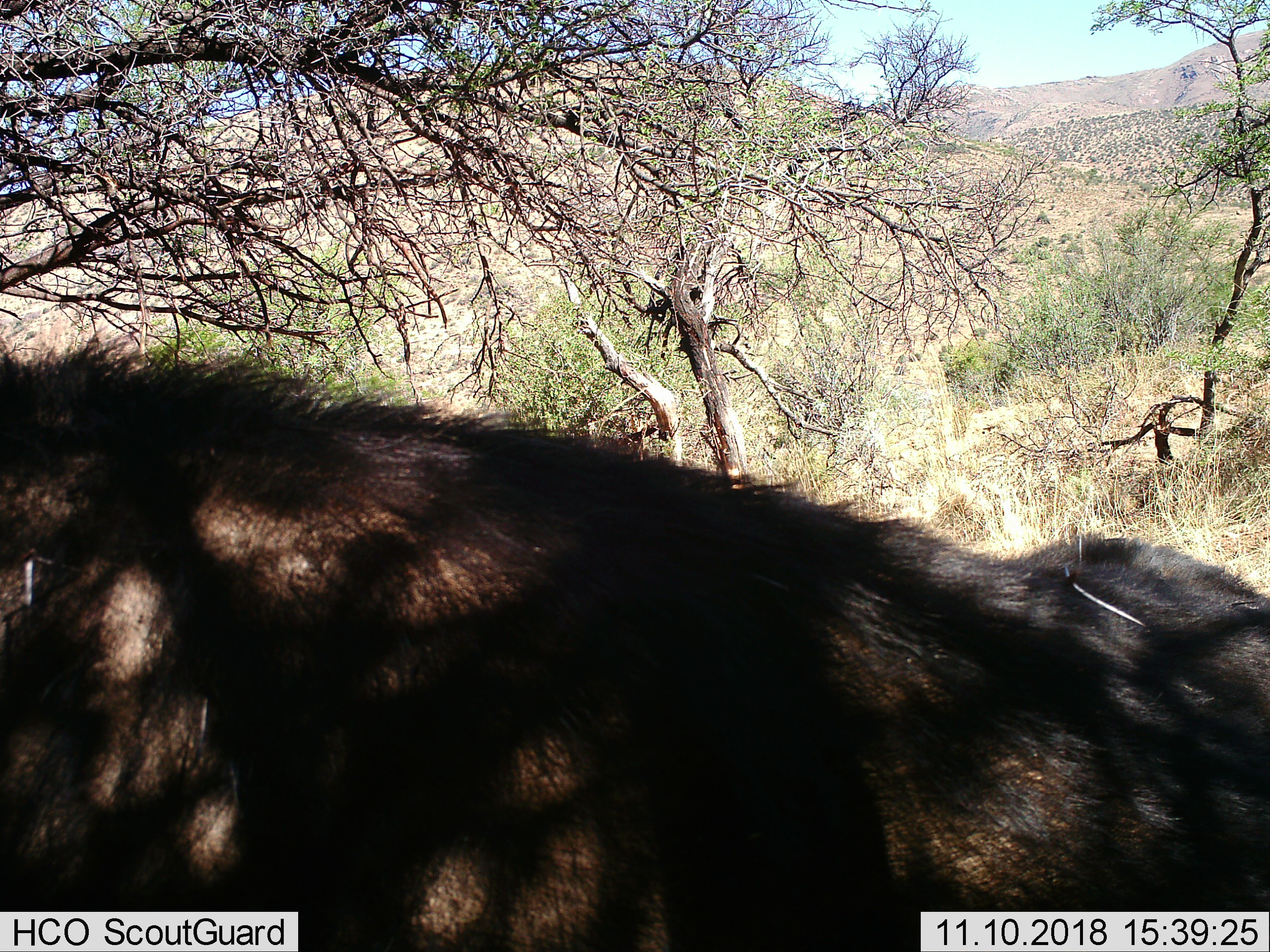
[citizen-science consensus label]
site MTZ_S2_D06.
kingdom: Animalia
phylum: Chordata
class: Mammalia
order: Artiodactyla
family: Bovidae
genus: Syncerus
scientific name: Syncerus caffer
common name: african buffalo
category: buffalo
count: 1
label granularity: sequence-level